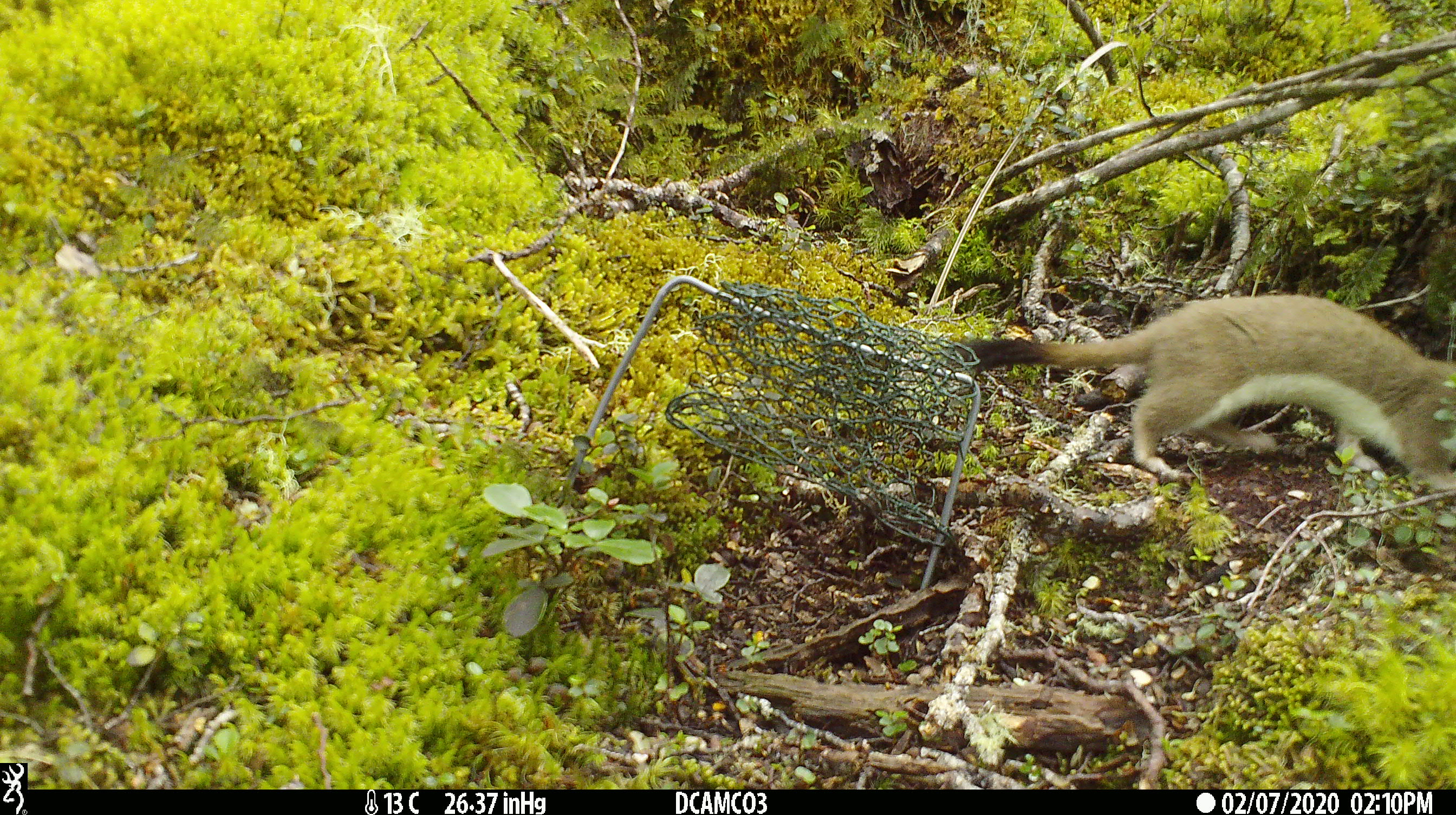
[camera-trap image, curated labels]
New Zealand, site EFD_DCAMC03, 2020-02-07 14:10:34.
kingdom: Animalia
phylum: Chordata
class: Mammalia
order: Carnivora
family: Mustelidae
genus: Mustela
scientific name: Mustela erminea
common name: stoat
Stoat (Mustela erminea).